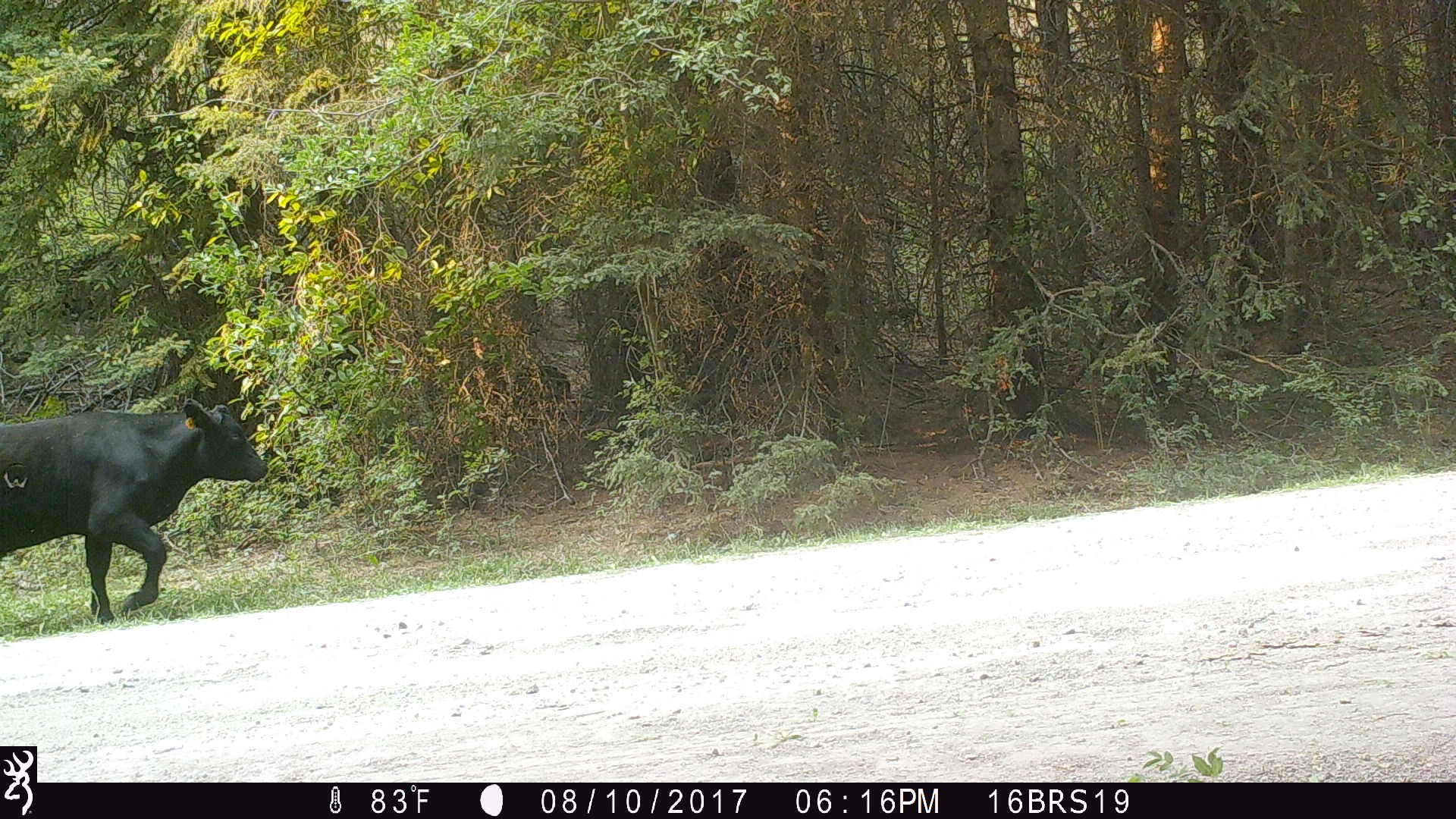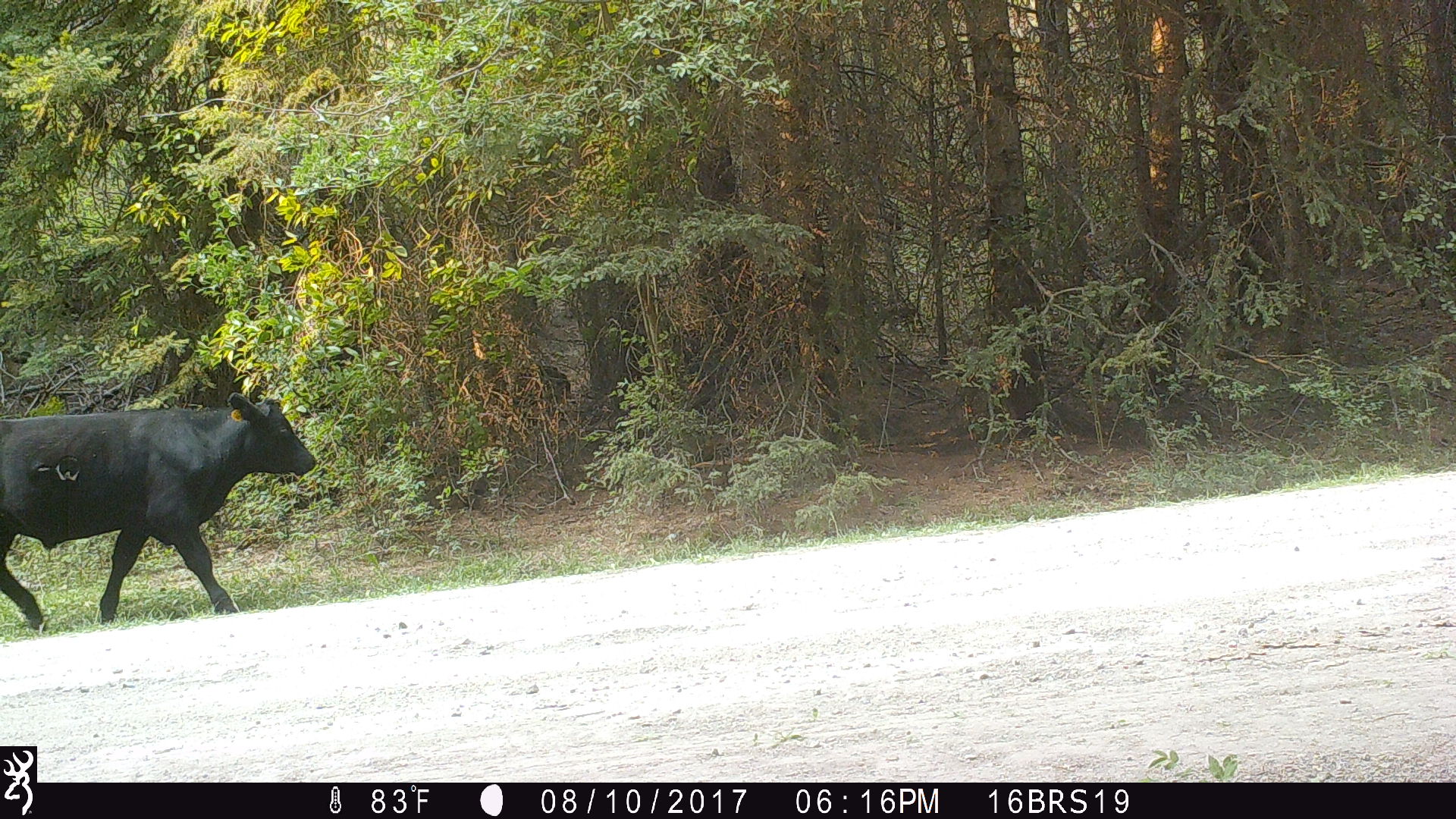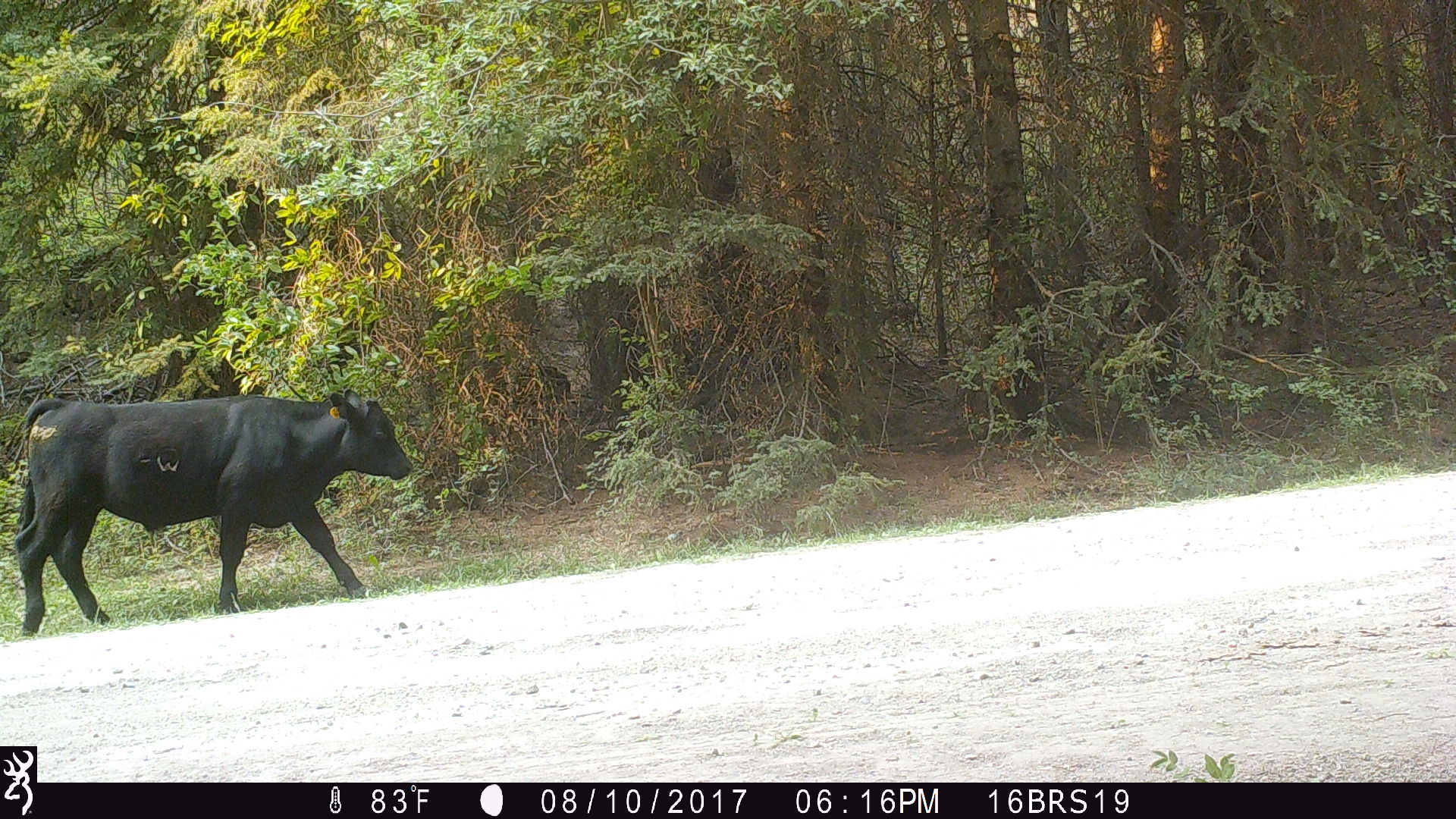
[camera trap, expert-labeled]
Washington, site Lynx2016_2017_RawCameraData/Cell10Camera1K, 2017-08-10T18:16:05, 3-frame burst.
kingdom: Animalia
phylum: Chordata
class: Mammalia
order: Artiodactyla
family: Bovidae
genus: Bos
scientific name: Bos taurus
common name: domestic cattle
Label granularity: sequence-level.